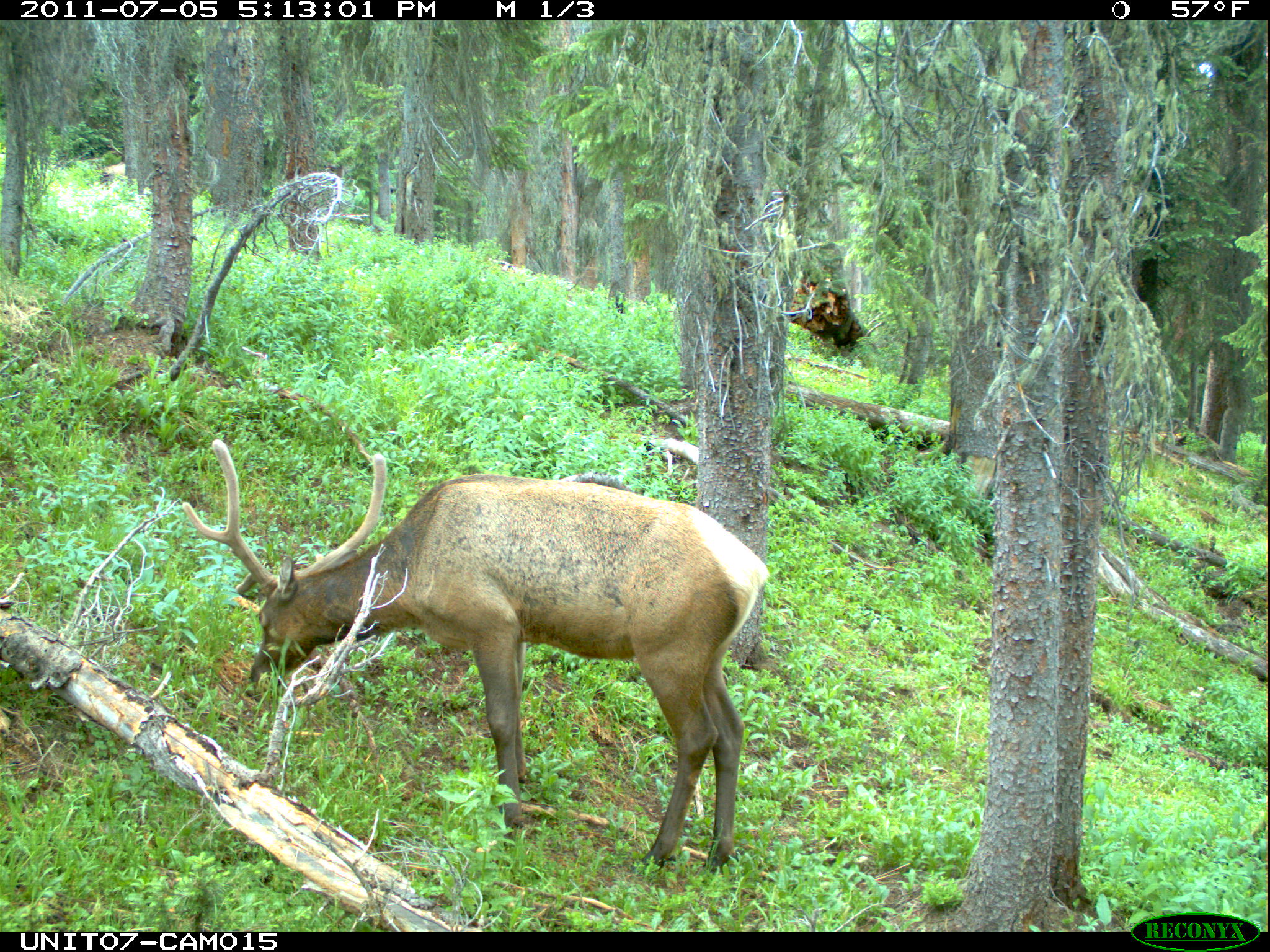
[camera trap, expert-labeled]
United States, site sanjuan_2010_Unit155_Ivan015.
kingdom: Animalia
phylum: Chordata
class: Mammalia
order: Artiodactyla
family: Cervidae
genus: Cervus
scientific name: Cervus elaphus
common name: red deer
Cervus elaphus (red deer).